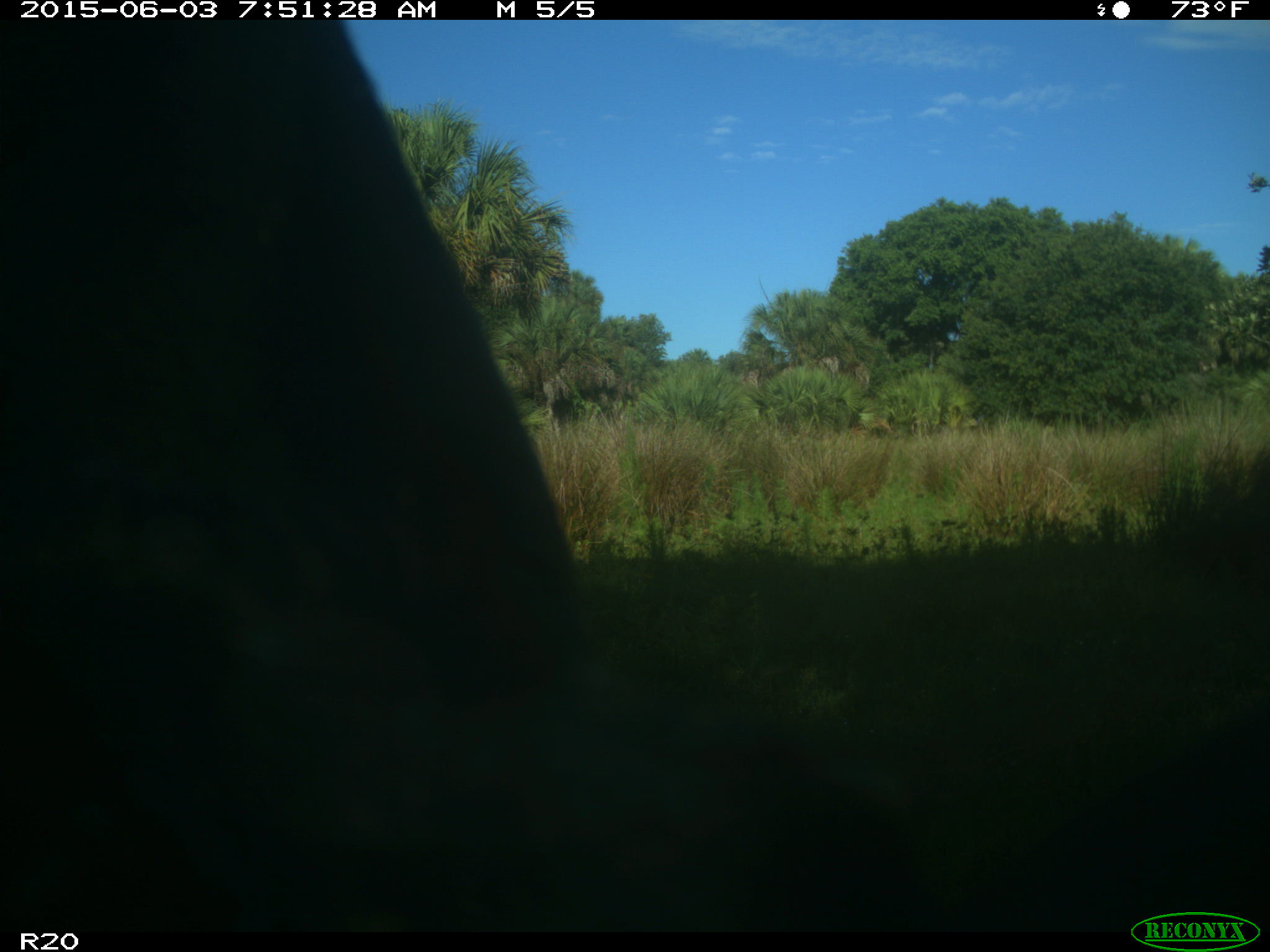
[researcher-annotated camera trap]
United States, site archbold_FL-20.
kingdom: Animalia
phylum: Chordata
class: Mammalia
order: Artiodactyla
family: Bovidae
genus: Bos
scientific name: Bos taurus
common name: domestic cow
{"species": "Bos taurus (domestic cow)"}